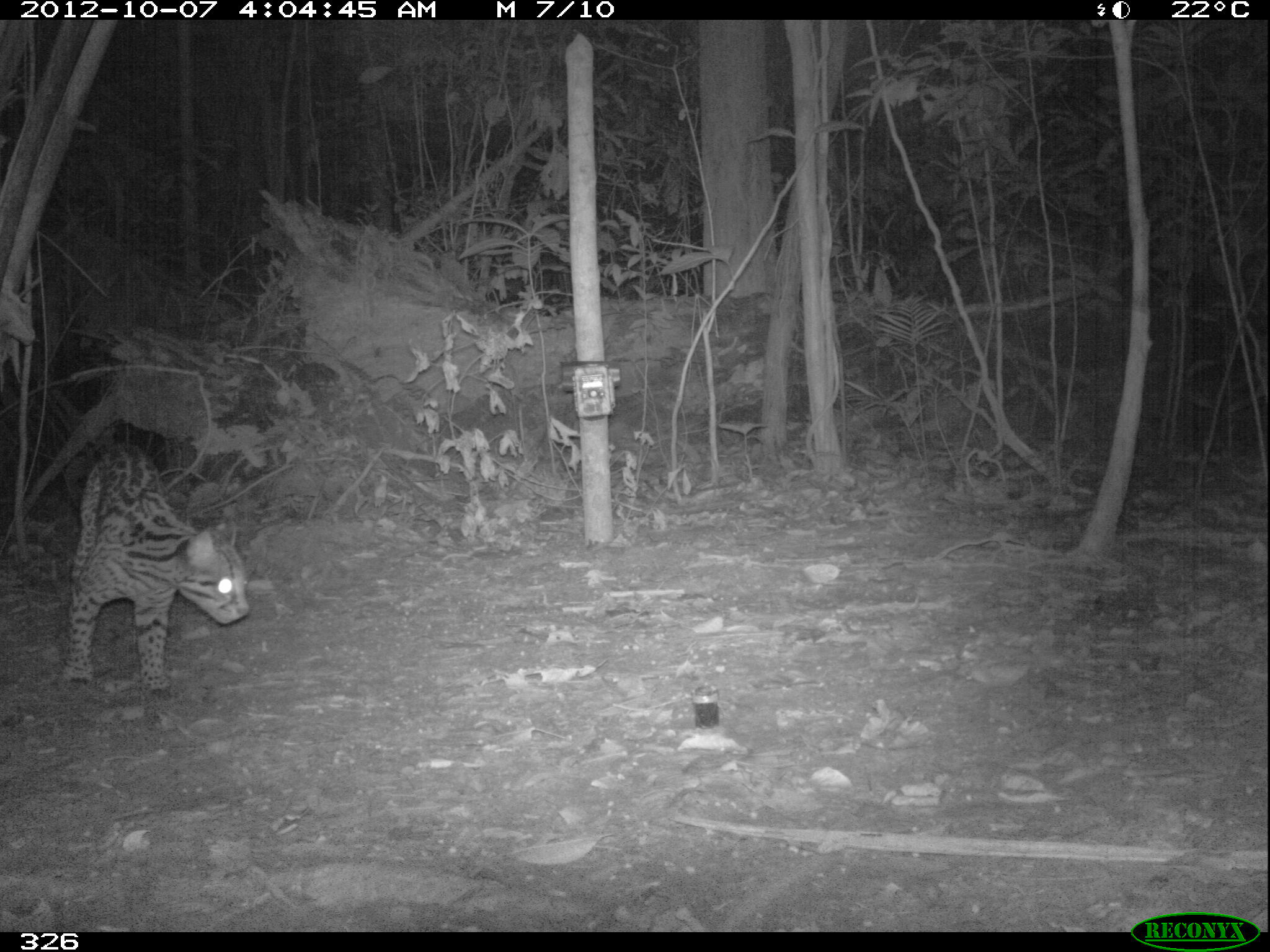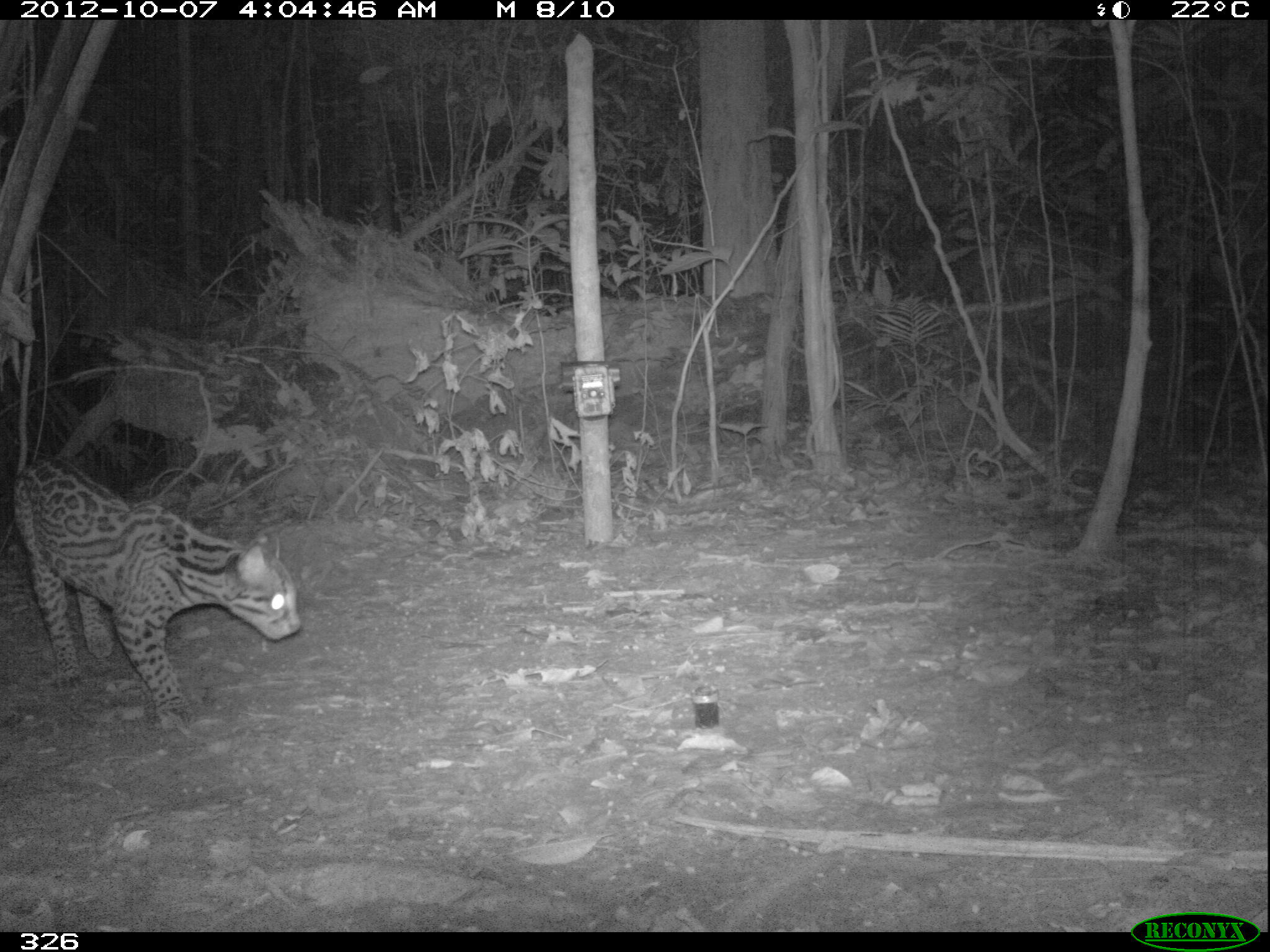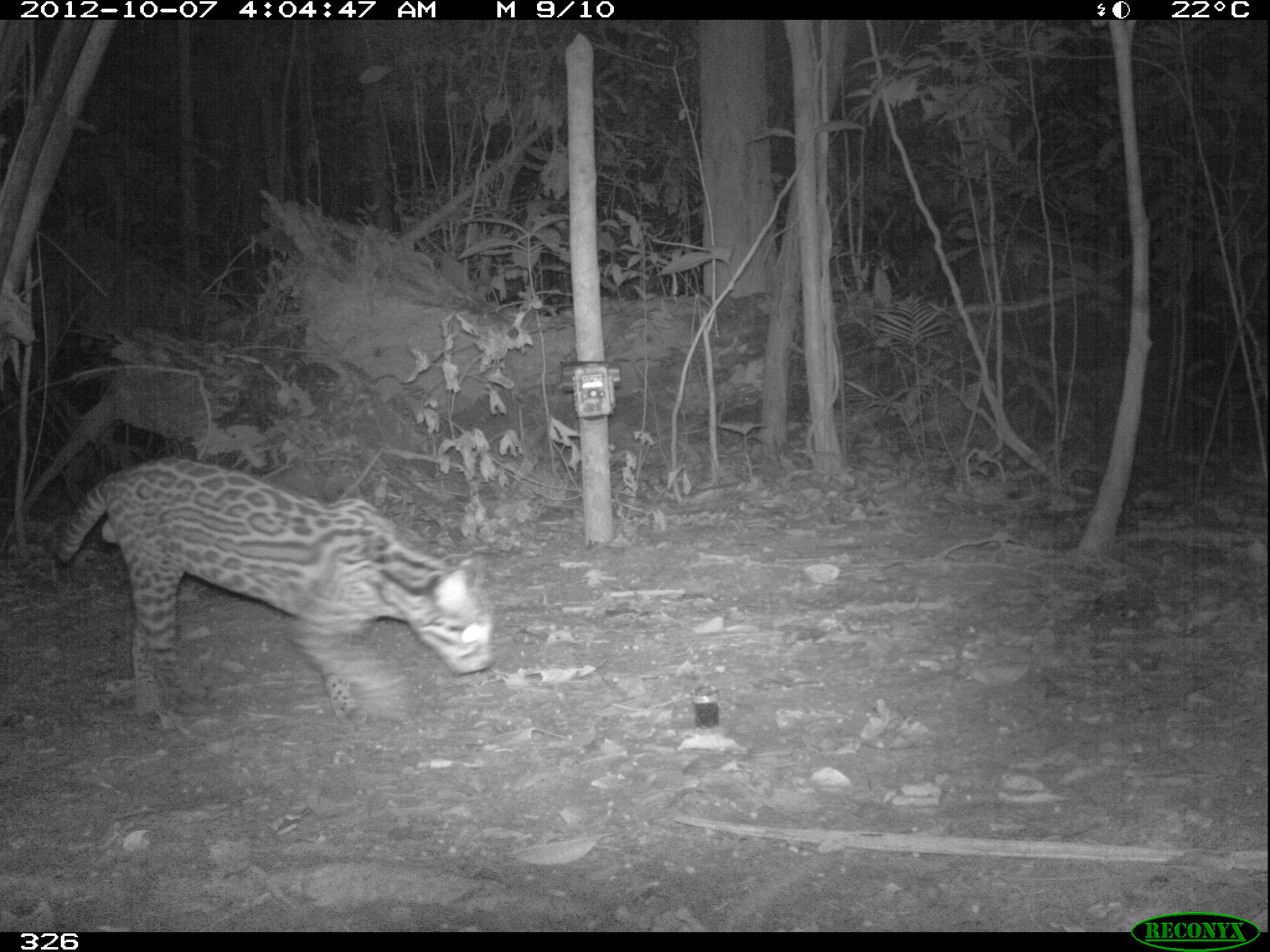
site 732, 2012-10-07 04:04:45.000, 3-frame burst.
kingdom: Animalia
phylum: Chordata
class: Mammalia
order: Carnivora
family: Felidae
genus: Leopardus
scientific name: Leopardus pardalis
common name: ocelot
Leopardus pardalis (ocelot).